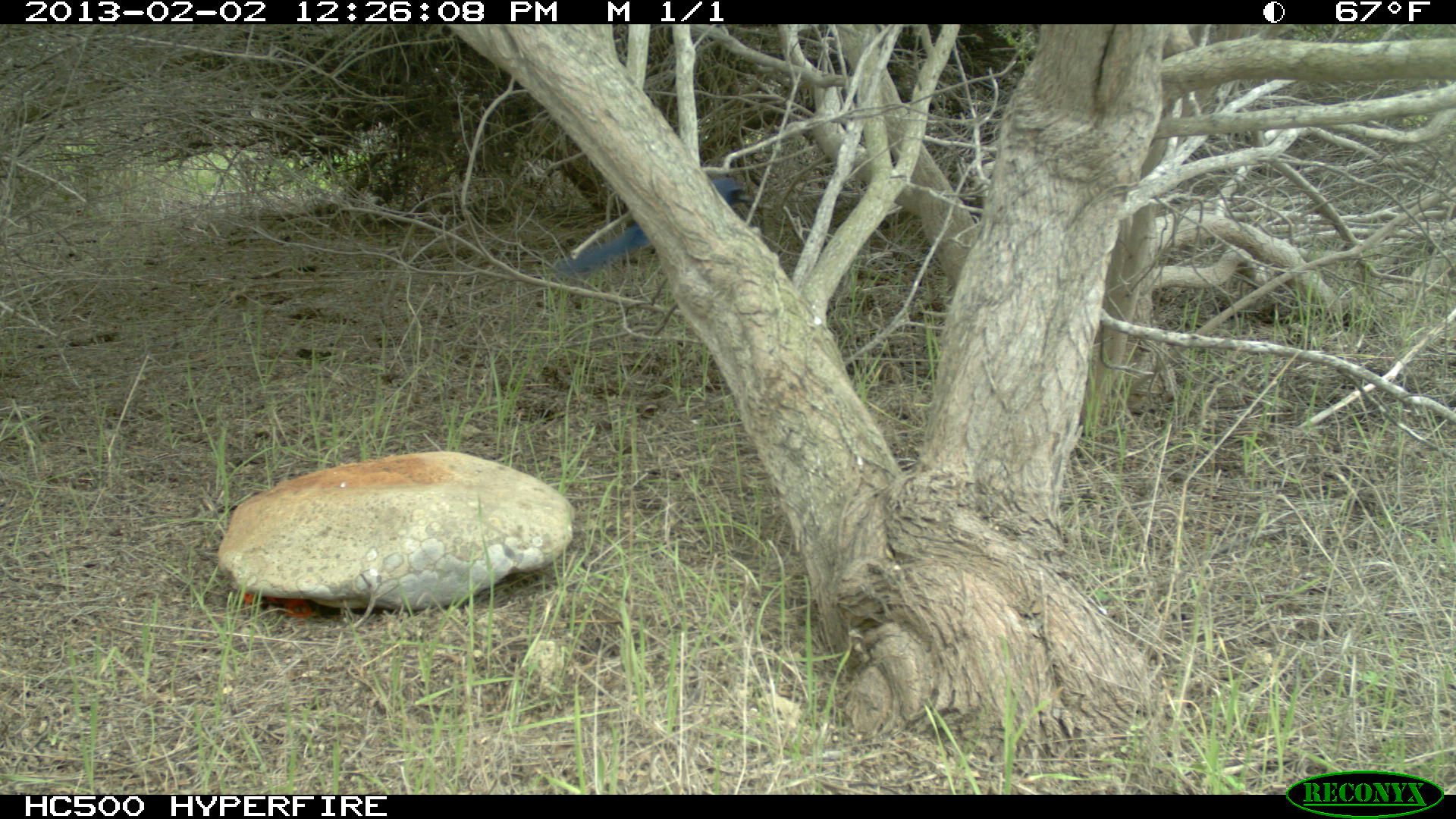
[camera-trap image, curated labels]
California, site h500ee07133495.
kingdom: Animalia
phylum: Chordata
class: Aves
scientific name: Aves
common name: bird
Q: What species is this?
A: Bird (Aves).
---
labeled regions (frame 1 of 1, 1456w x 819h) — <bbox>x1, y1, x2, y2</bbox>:
bird: <bbox>558, 175, 756, 279</bbox>